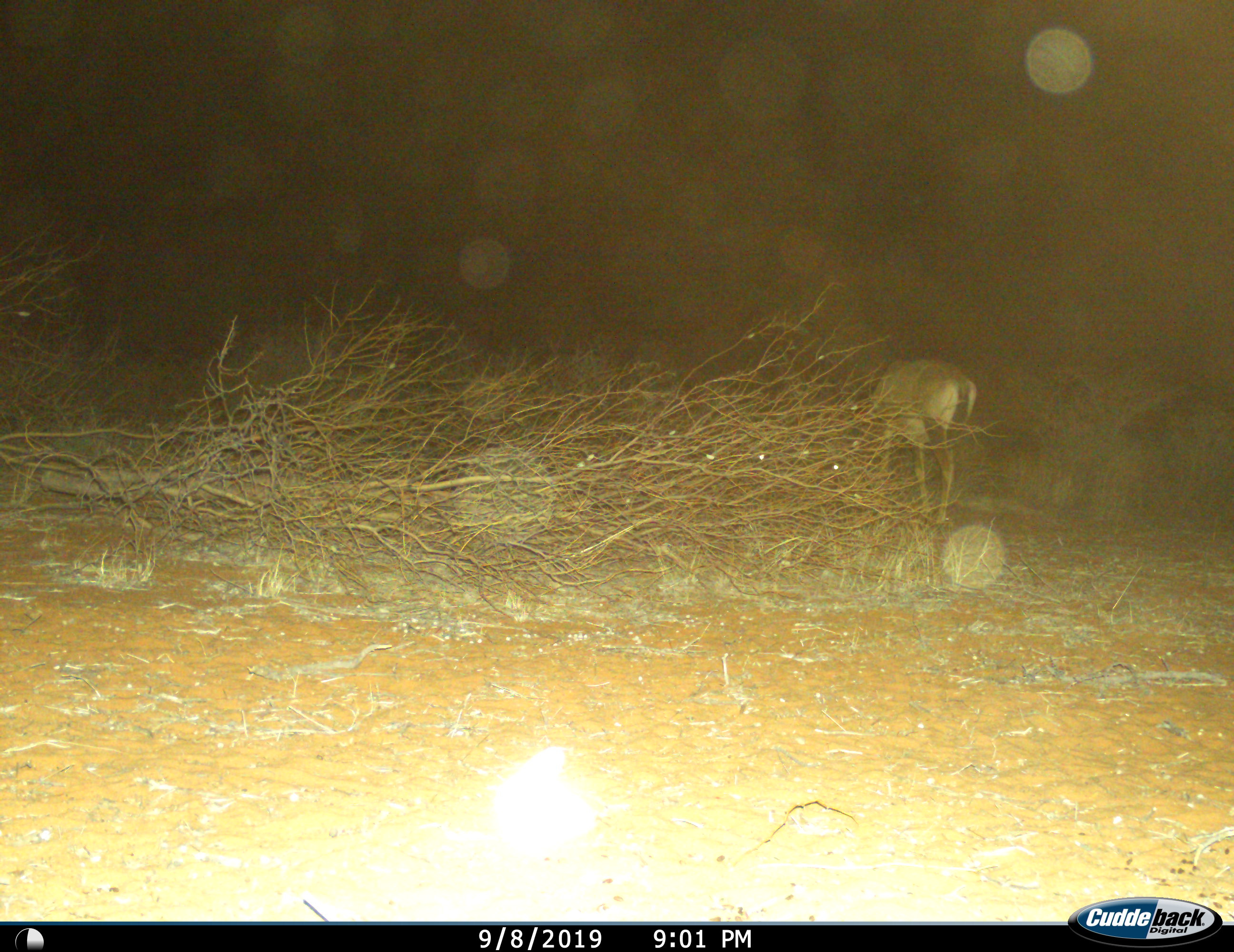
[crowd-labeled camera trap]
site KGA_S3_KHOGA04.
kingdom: Animalia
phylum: Chordata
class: Mammalia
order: Artiodactyla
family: Bovidae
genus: Alcelaphus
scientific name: Alcelaphus buselaphus caama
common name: red hartebeest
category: hartebeestred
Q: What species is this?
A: Hartebeestred (red hartebeest) (Alcelaphus buselaphus caama).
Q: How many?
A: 1.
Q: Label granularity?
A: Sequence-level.